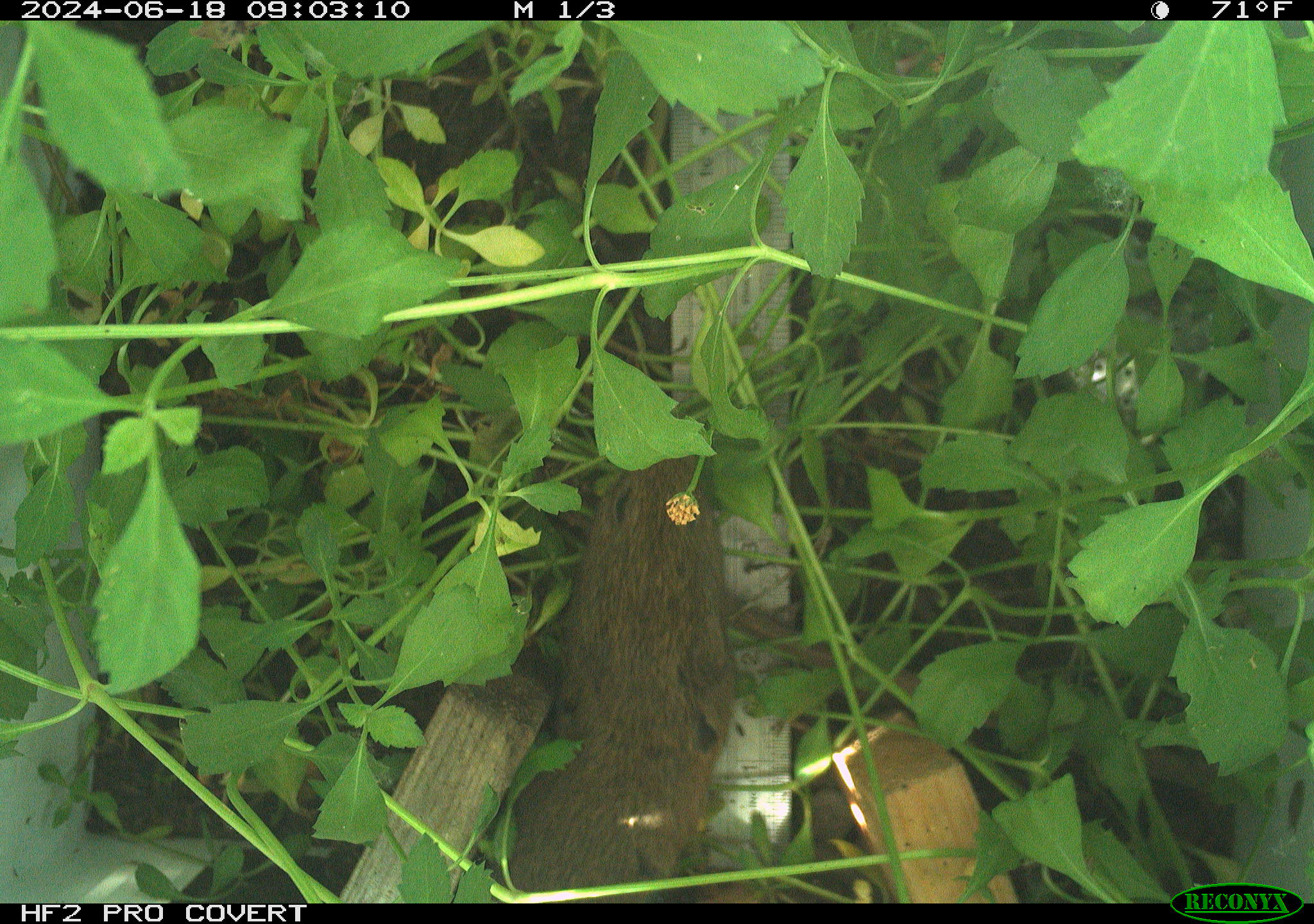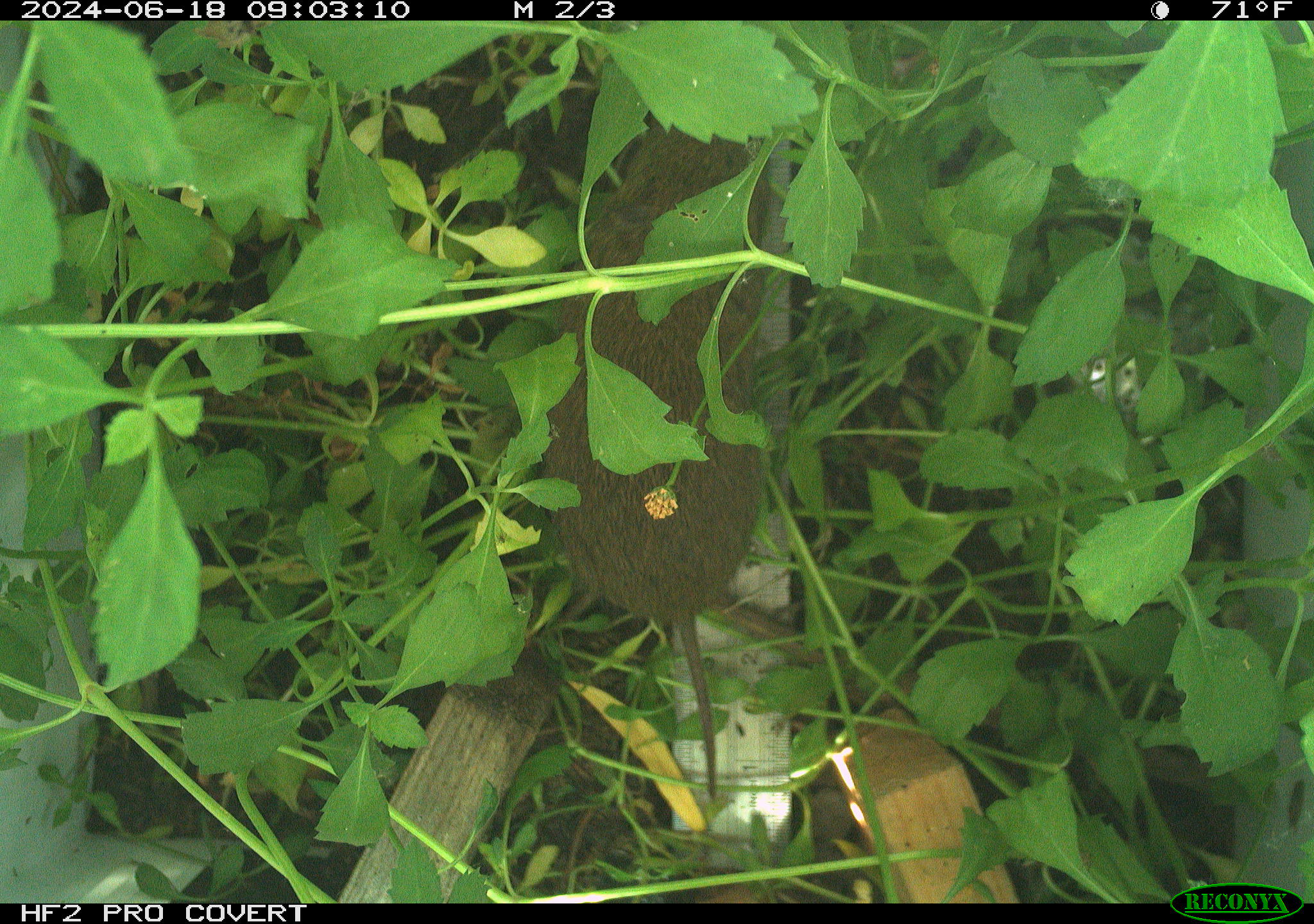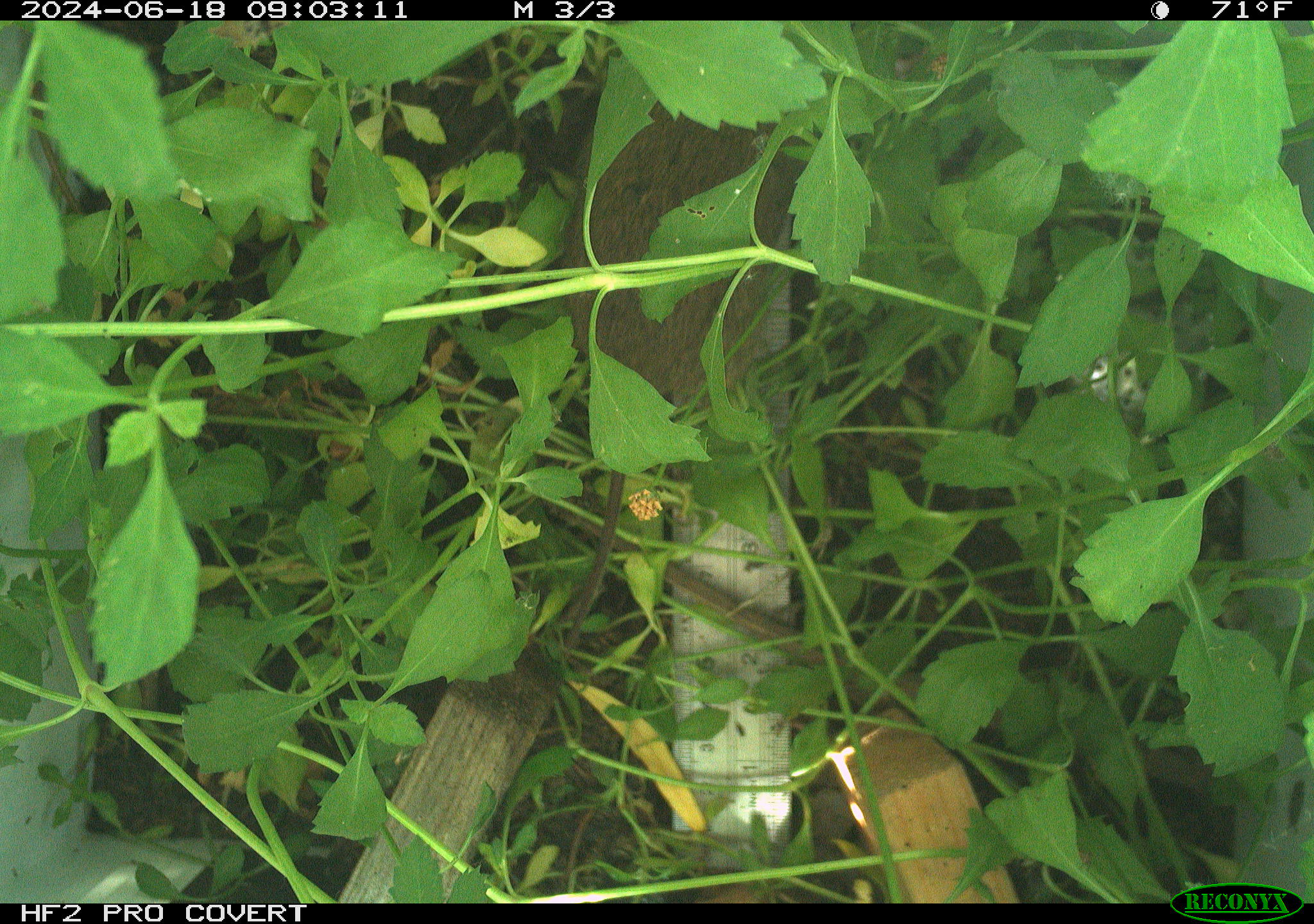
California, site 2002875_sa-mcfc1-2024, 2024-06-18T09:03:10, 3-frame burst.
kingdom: Animalia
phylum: Chordata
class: Mammalia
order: Rodentia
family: Cricetidae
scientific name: Arvicolinae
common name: voles, lemmings, and muskrats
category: arvicolinae subfamily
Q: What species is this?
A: Arvicolinae subfamily (voles, lemmings, and muskrats) (Arvicolinae).